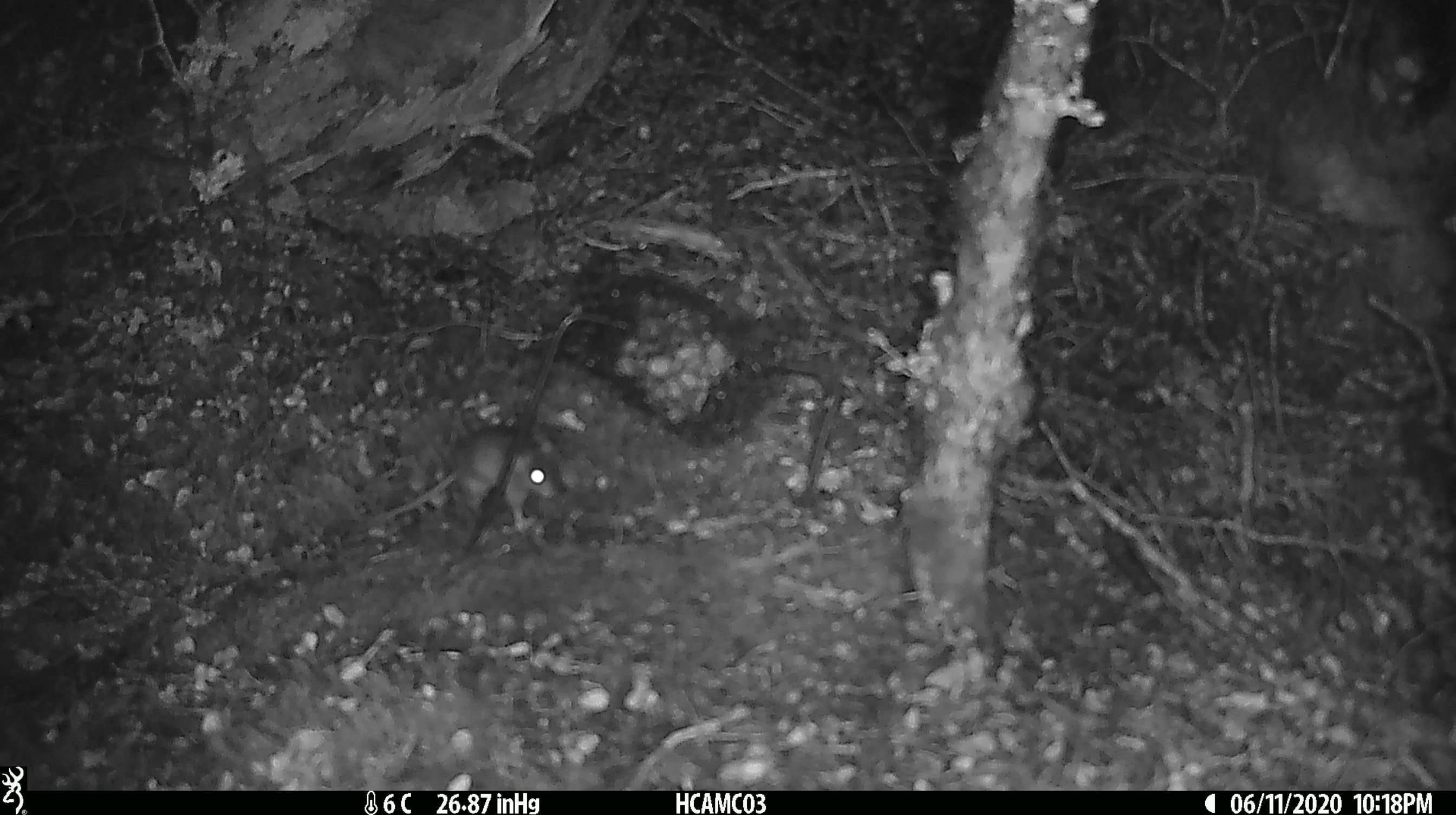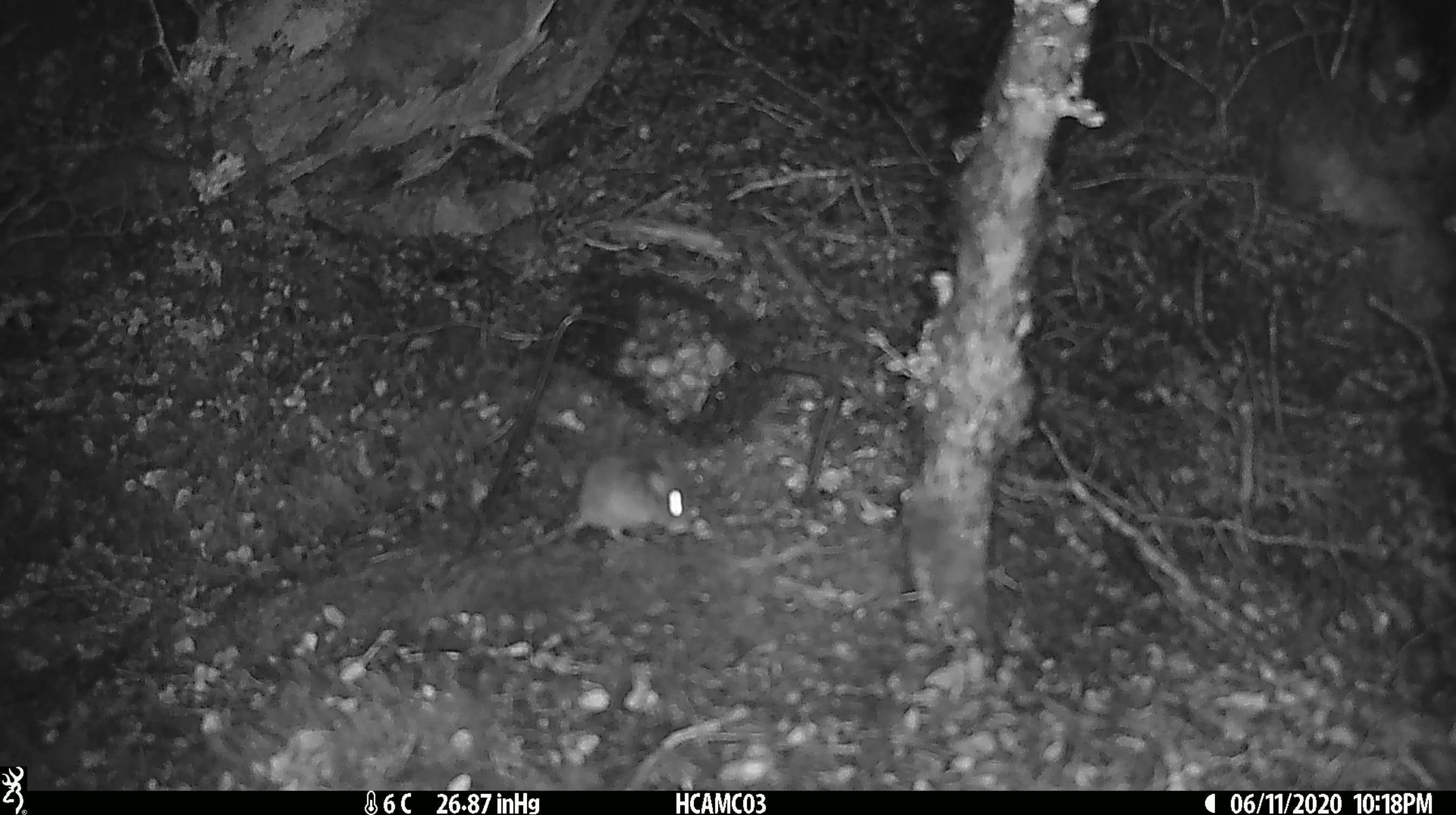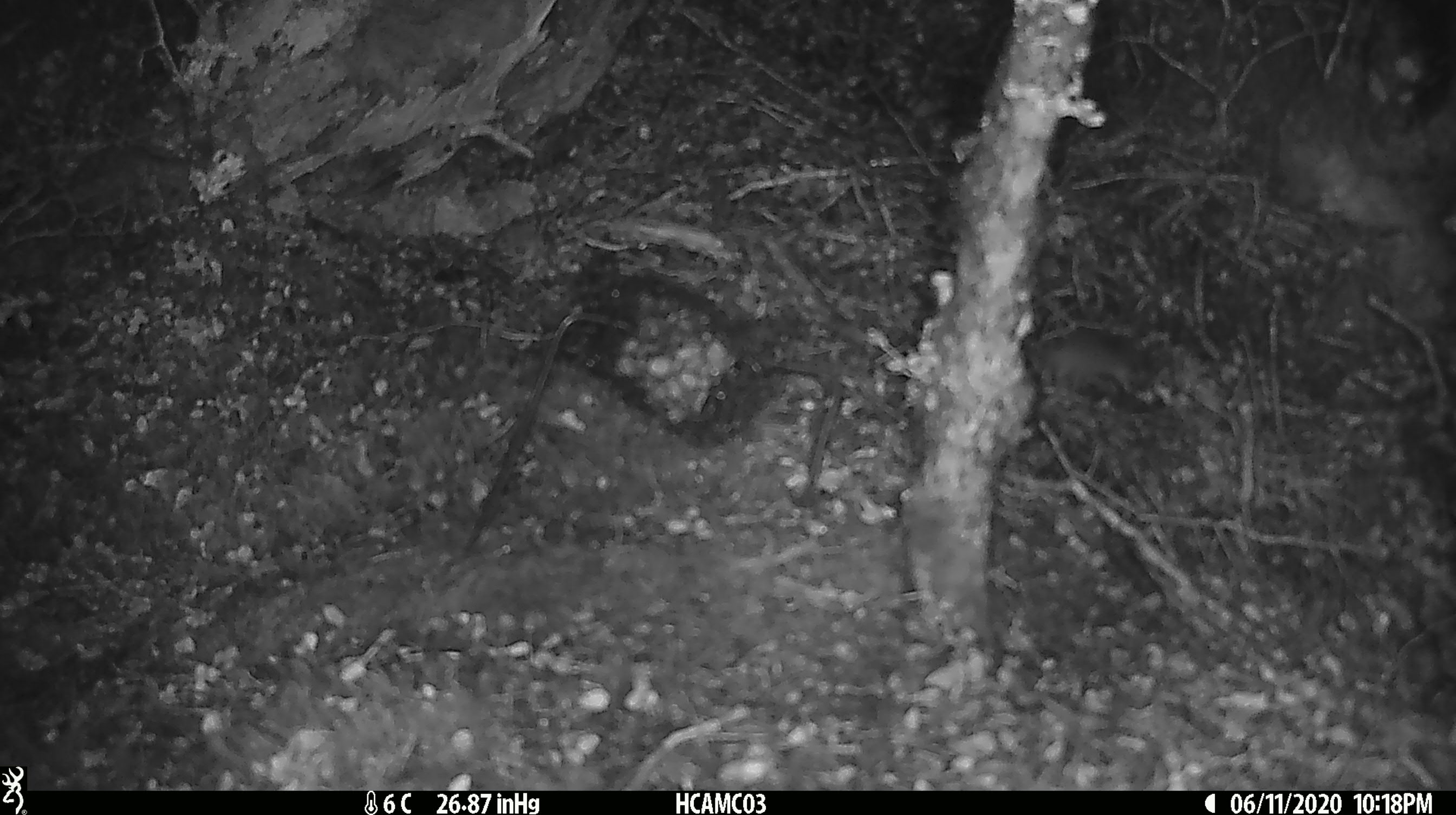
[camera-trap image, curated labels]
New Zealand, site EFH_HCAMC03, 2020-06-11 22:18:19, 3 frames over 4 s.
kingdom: Animalia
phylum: Chordata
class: Mammalia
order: Rodentia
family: Muridae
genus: Mus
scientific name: Mus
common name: mouse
Mouse (Mus).